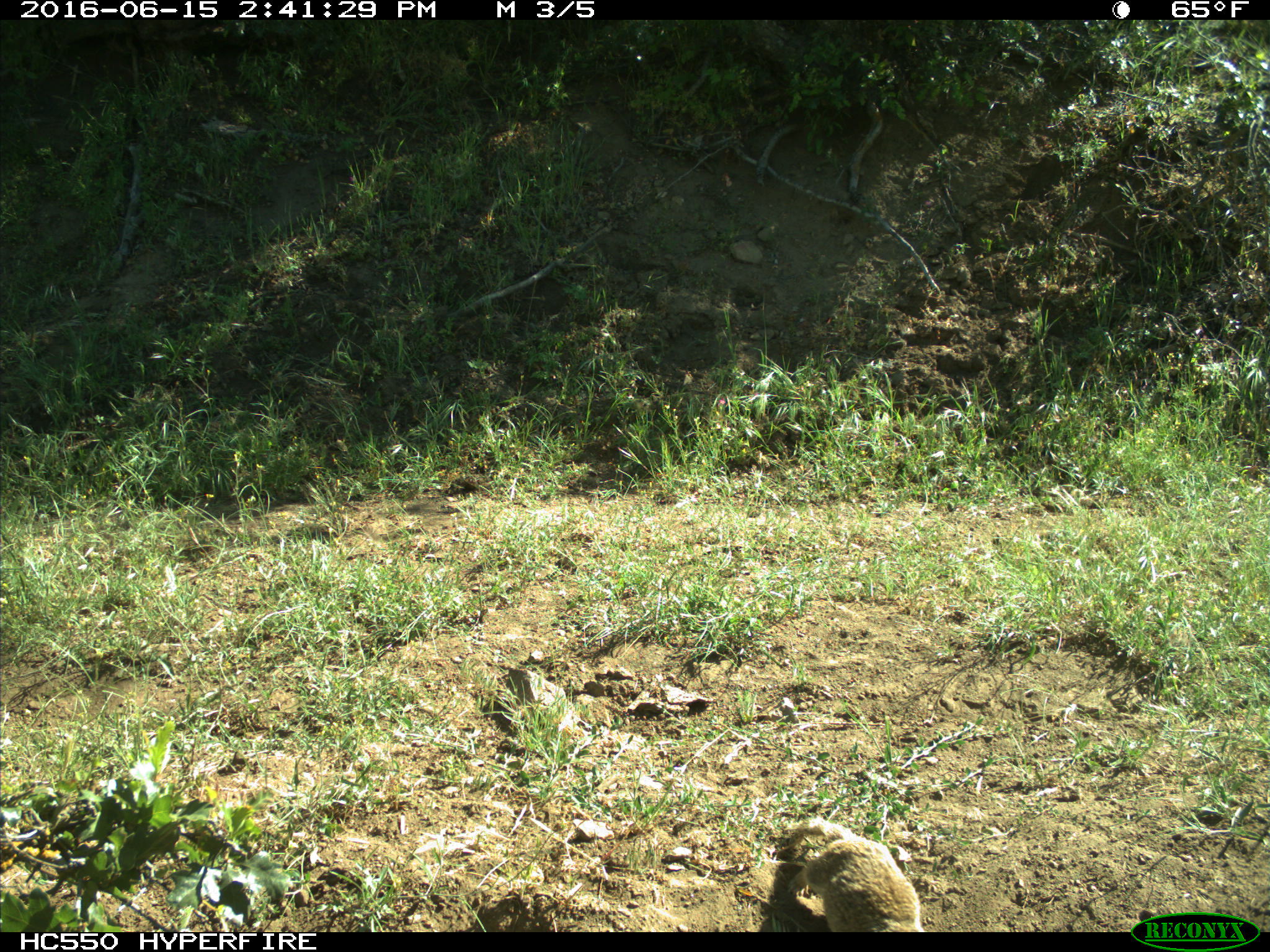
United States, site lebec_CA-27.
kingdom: Animalia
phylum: Chordata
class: Mammalia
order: Rodentia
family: Sciuridae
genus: Otospermophilus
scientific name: Otospermophilus beecheyi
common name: california ground squirrel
Otospermophilus beecheyi (california ground squirrel).